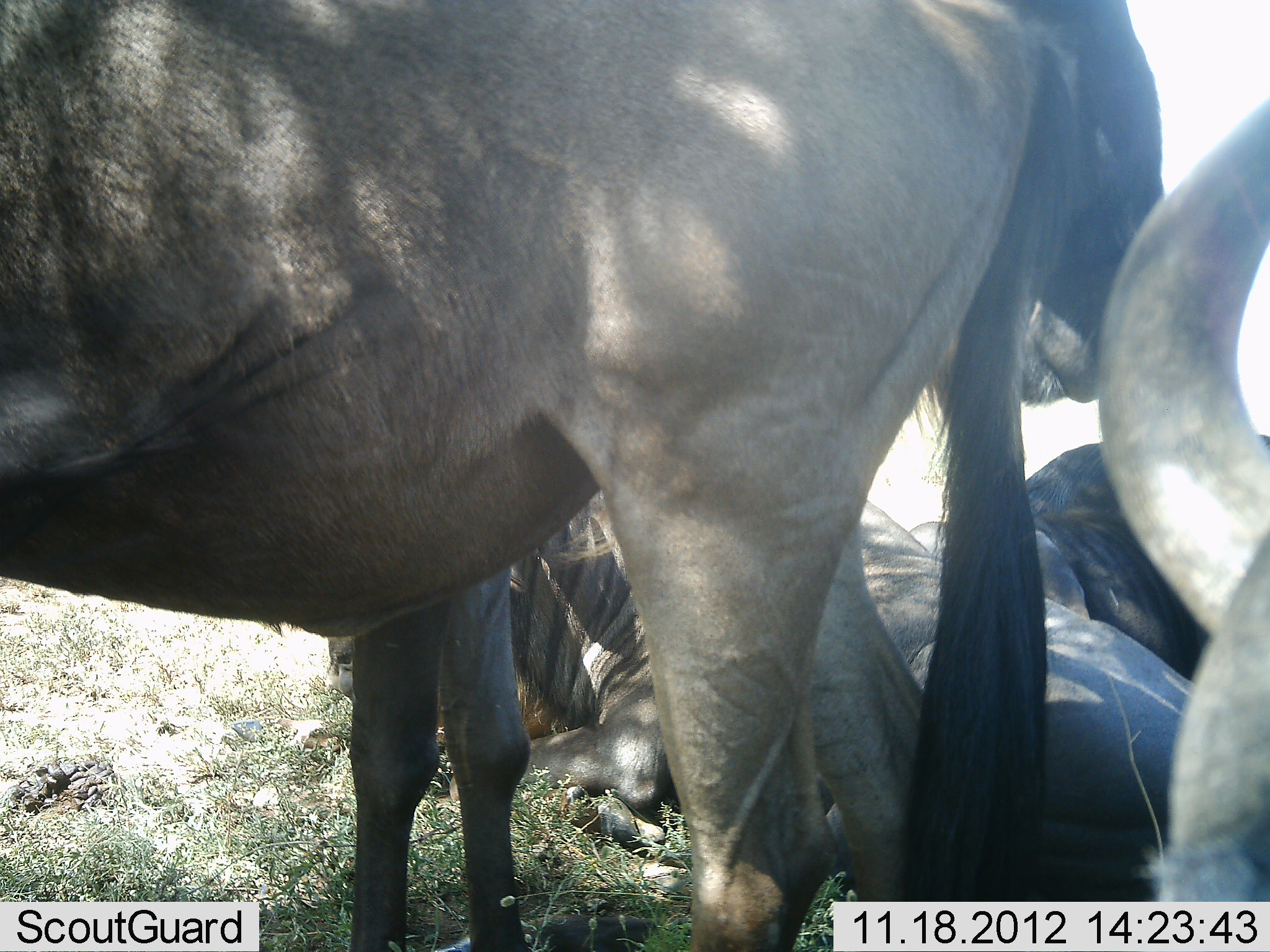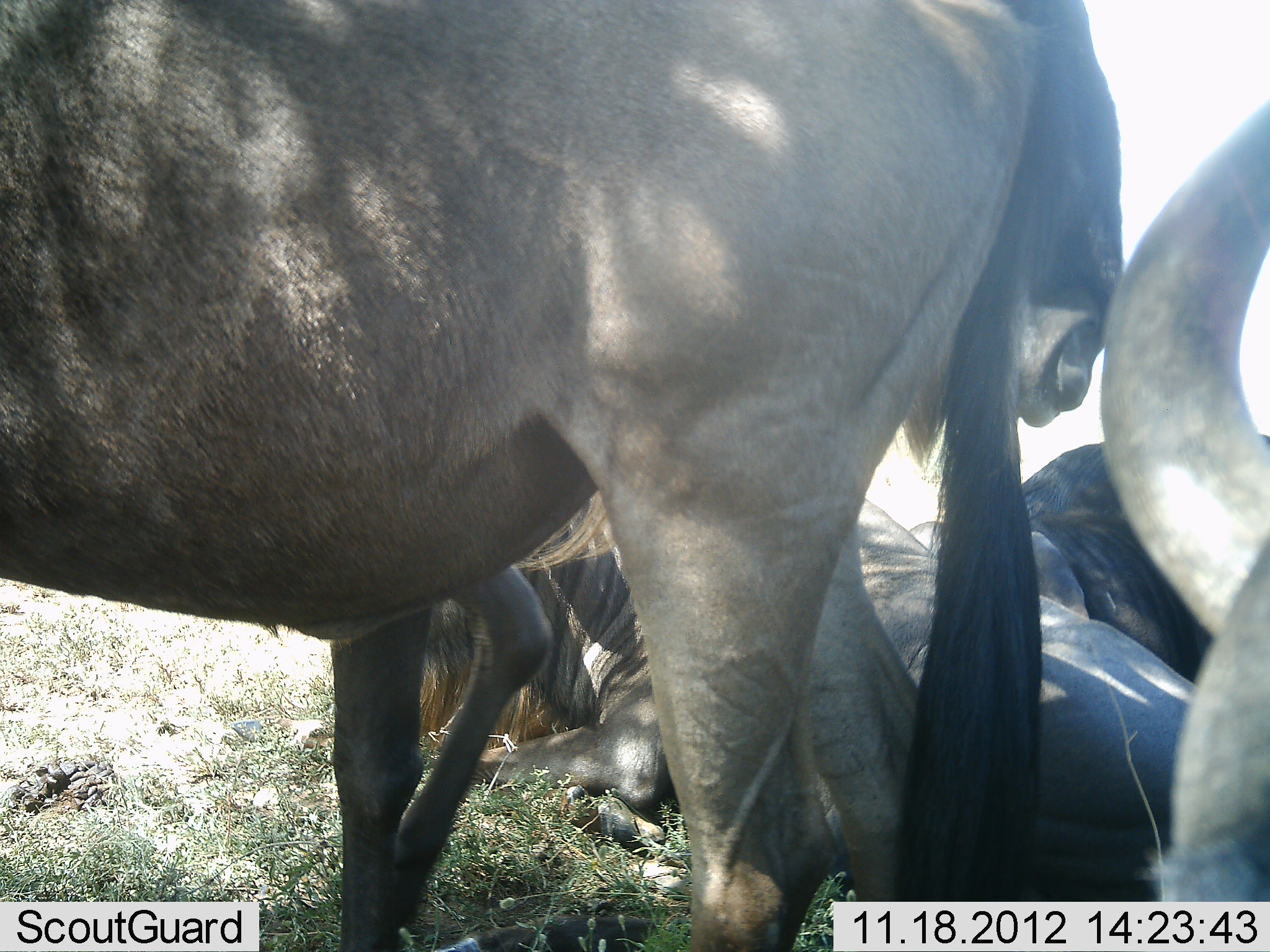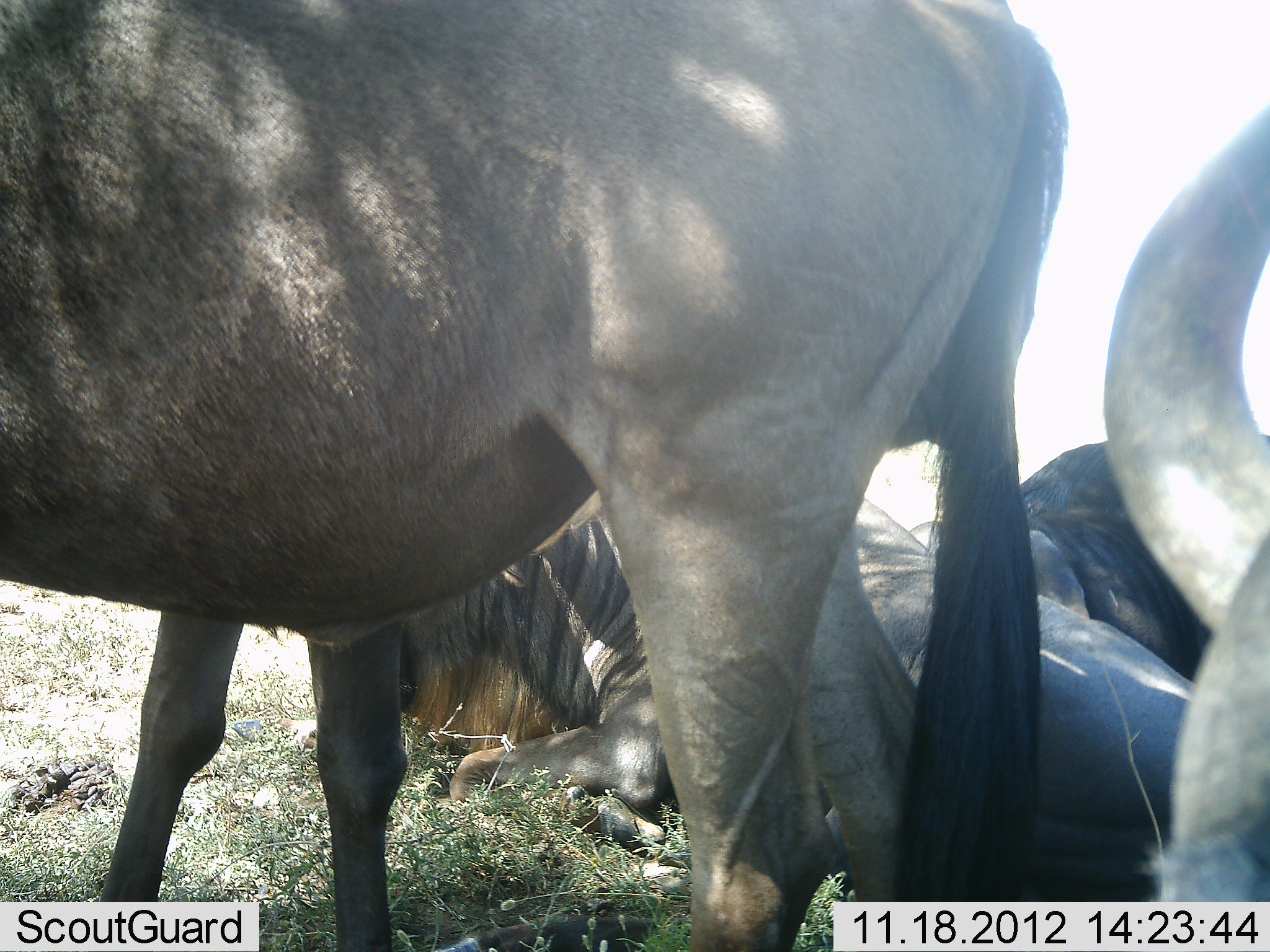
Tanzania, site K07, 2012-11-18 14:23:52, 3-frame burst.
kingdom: Animalia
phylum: Chordata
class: Mammalia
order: Artiodactyla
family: Bovidae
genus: Connochaetes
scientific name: Connochaetes taurinus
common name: blue wildebeest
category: wildebeest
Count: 5.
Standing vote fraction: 80%.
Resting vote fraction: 100%.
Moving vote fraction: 10%.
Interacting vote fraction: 20%.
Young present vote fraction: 0%.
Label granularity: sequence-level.